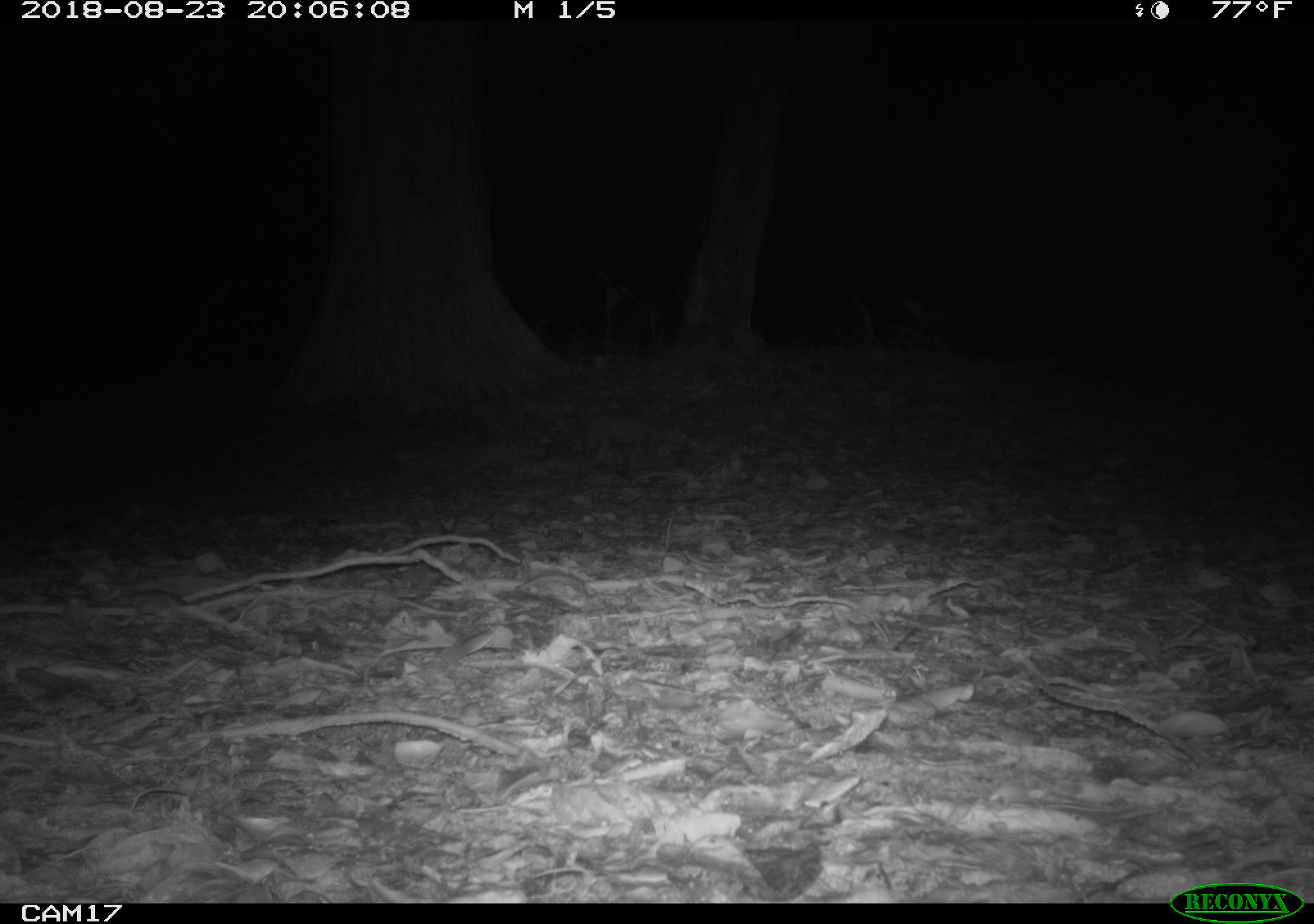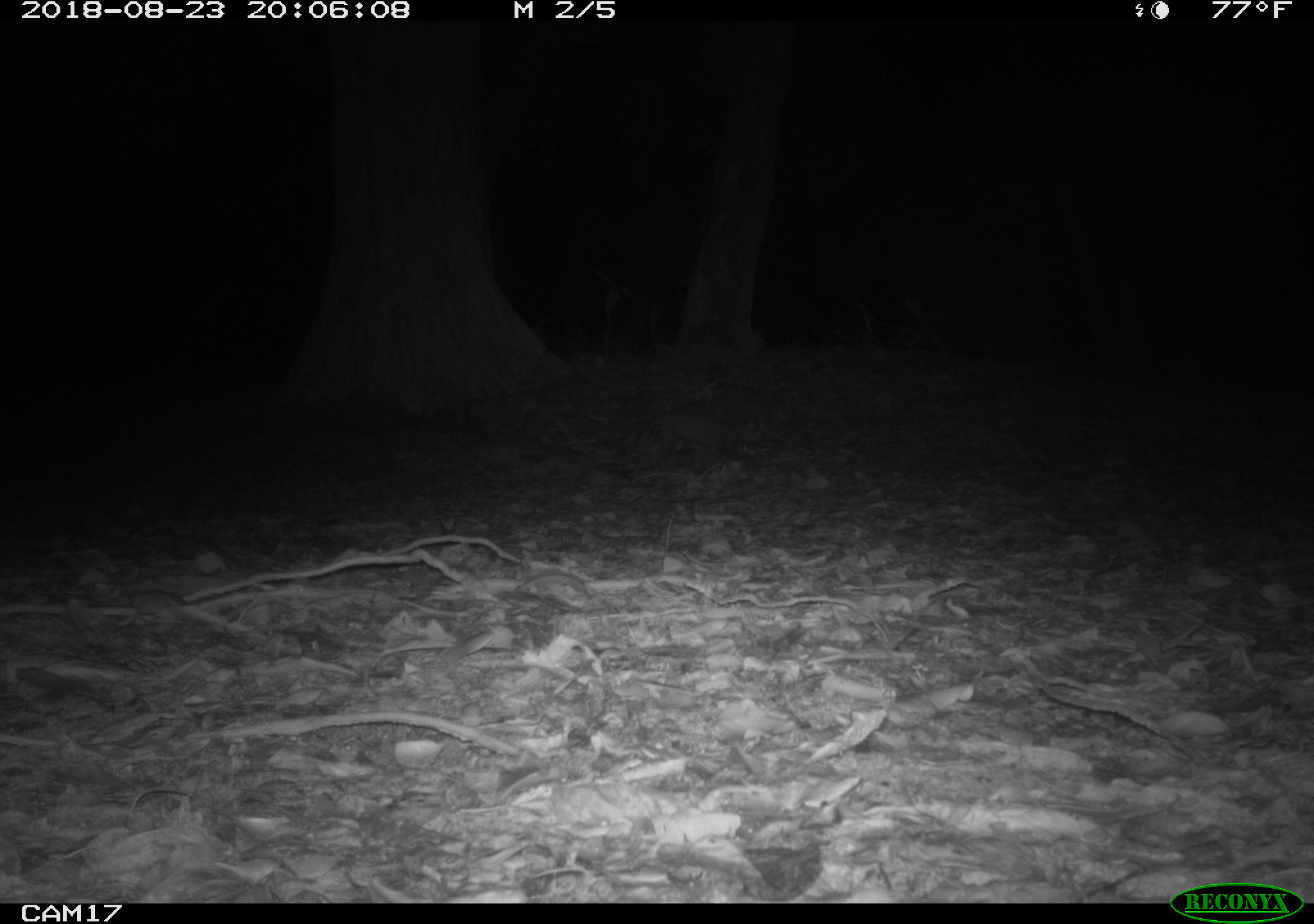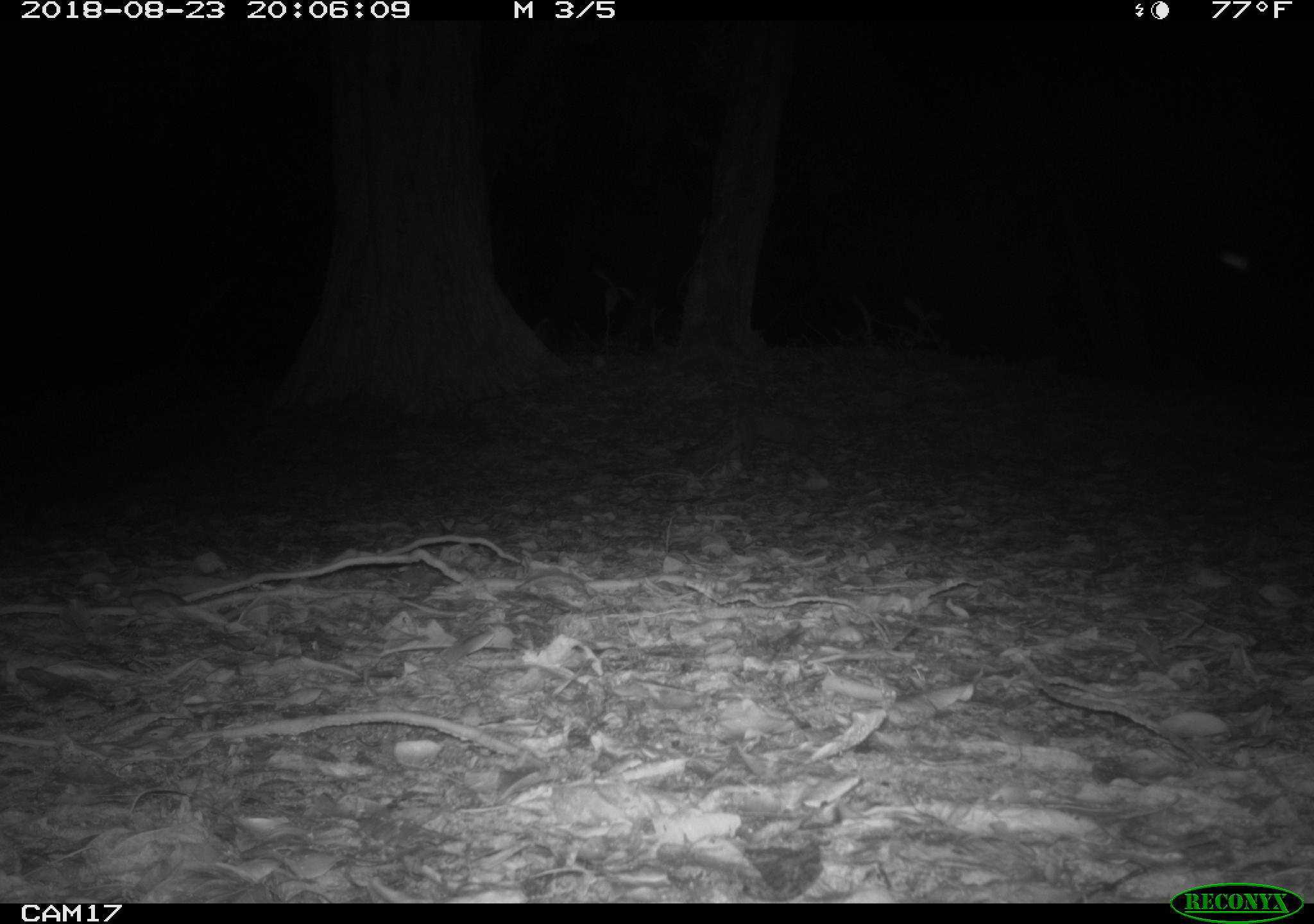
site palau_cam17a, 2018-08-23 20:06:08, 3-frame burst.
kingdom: Animalia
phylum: Chordata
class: Mammalia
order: Carnivora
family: Felidae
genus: Felis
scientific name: Felis catus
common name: cat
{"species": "cat (Felis catus)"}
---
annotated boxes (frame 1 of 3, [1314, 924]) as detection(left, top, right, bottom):
cat: detection(572, 409, 687, 473)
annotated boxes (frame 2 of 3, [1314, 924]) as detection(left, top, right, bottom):
cat: detection(650, 404, 781, 471)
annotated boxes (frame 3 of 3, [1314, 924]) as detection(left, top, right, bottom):
cat: detection(675, 399, 821, 478)